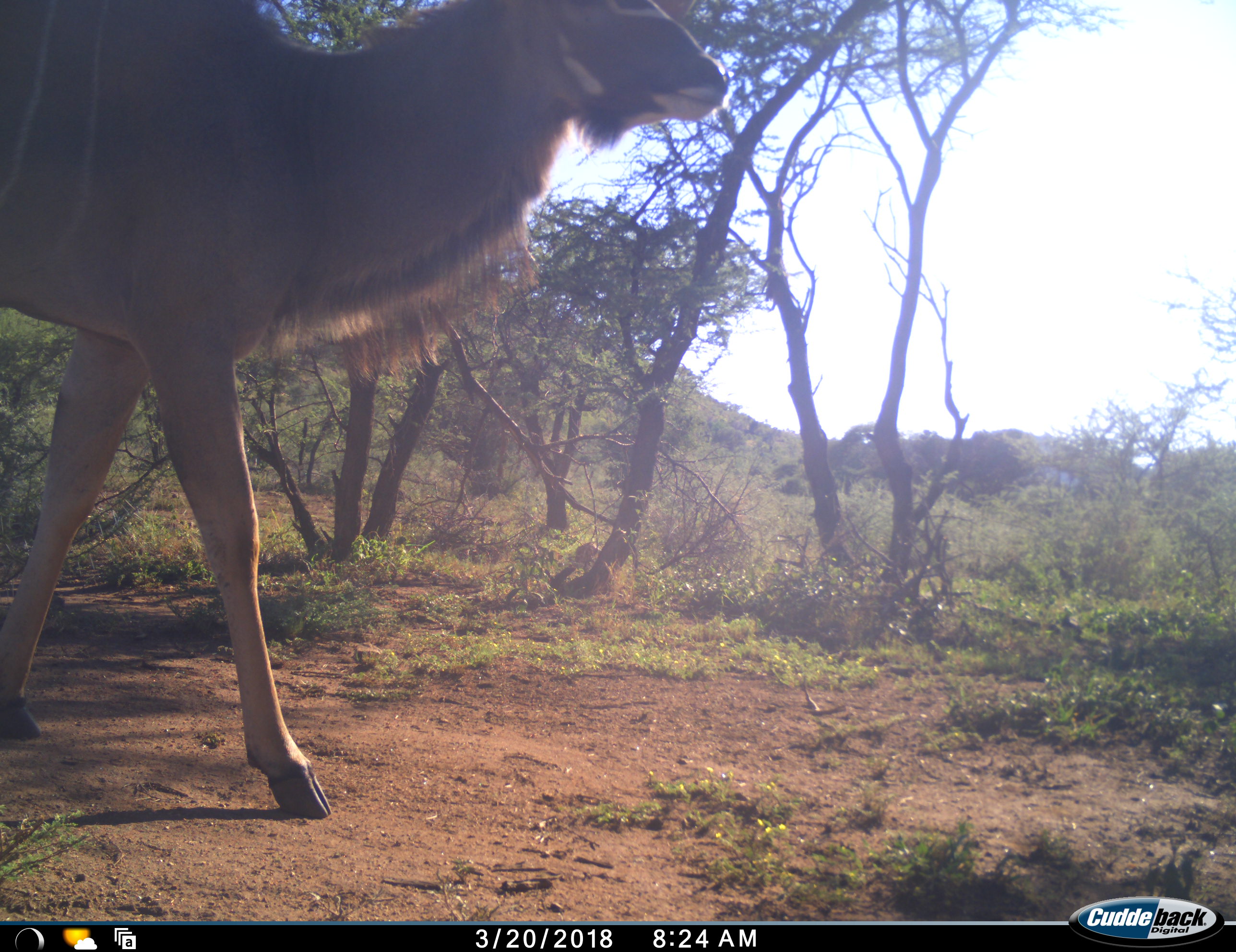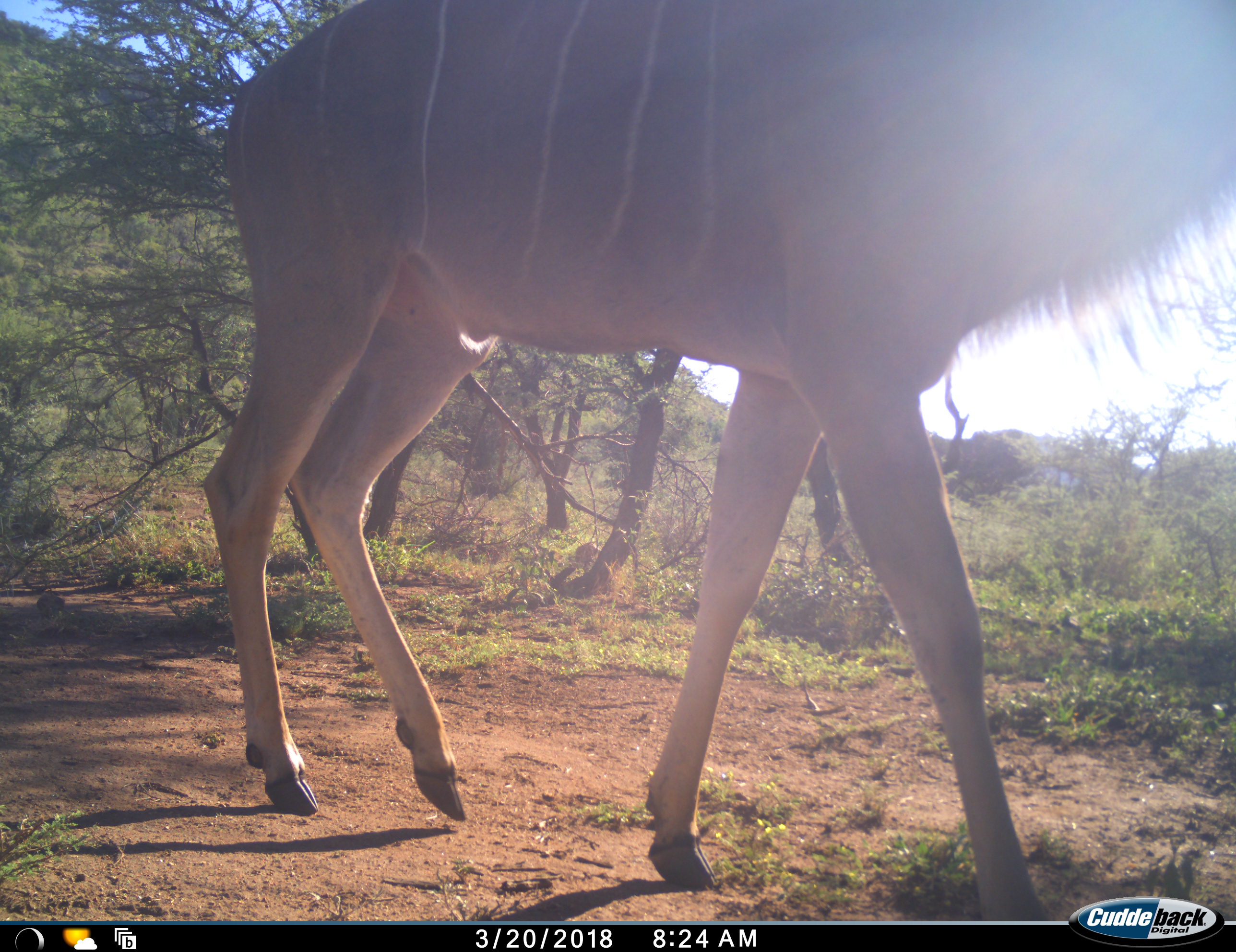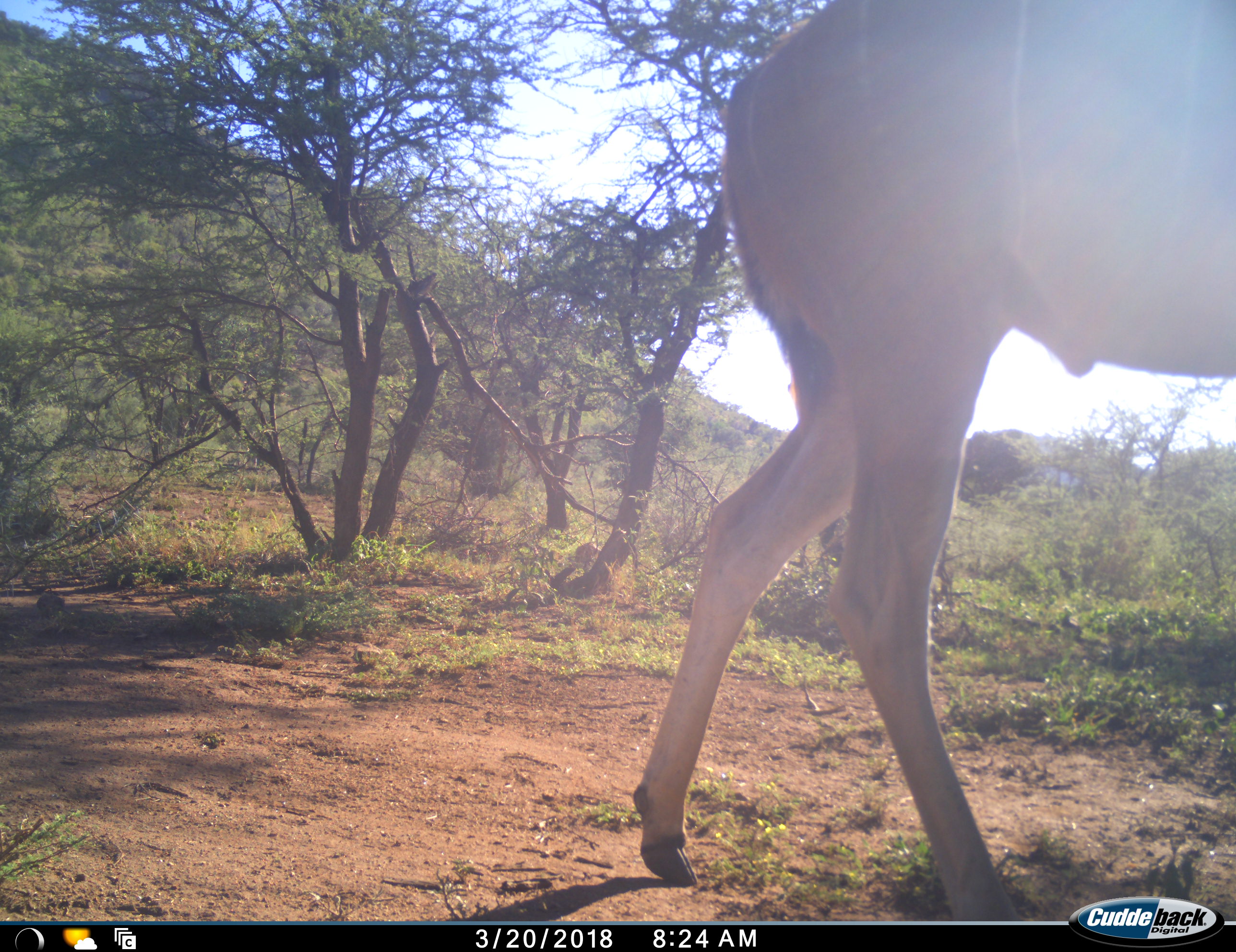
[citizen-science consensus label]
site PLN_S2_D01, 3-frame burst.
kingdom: Animalia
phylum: Chordata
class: Mammalia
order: Artiodactyla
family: Bovidae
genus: Tragelaphus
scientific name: Tragelaphus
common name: kudu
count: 1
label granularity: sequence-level